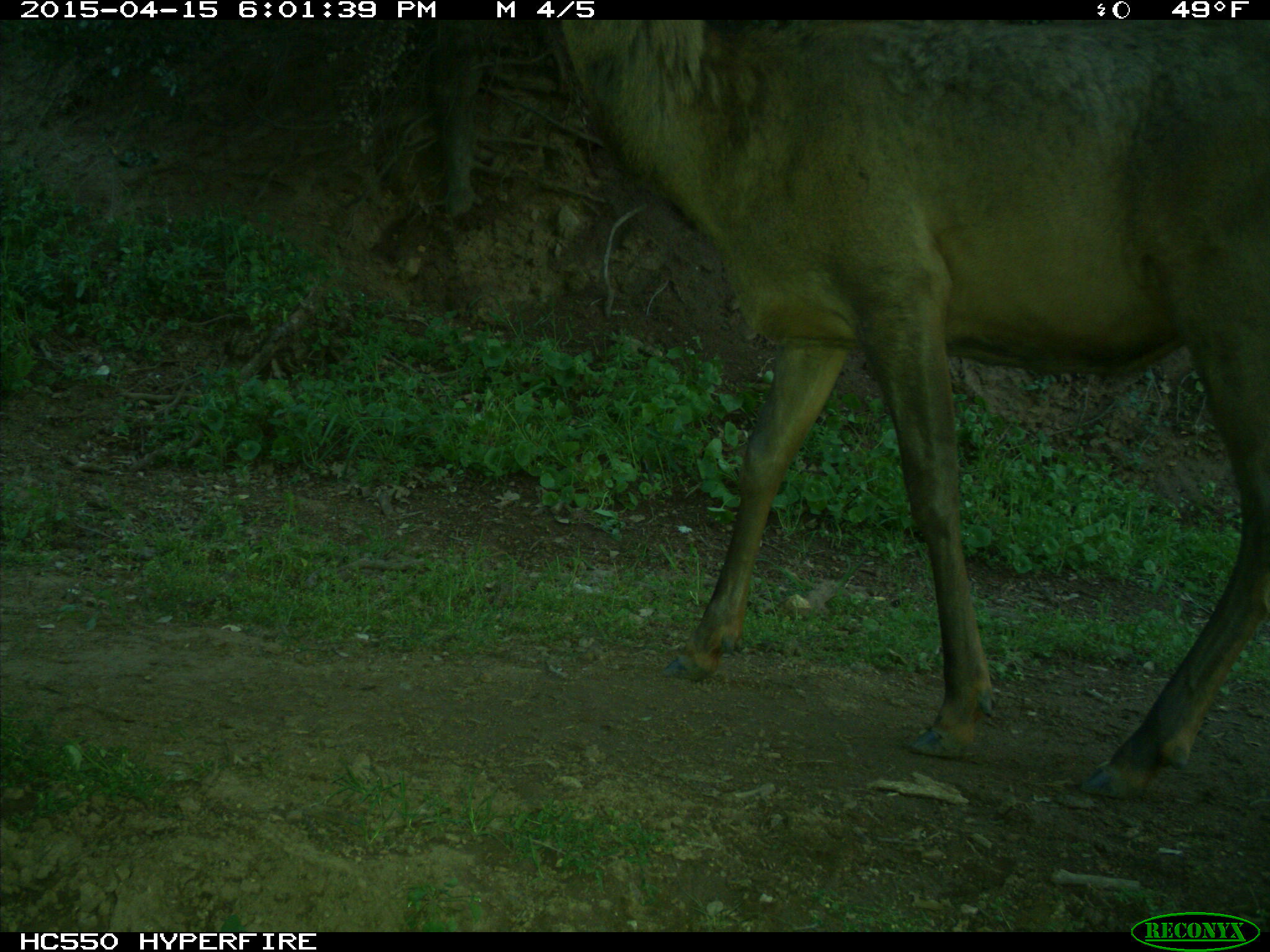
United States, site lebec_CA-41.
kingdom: Animalia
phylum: Chordata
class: Mammalia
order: Artiodactyla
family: Cervidae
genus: Cervus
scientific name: Cervus canadensis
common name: elk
Cervus canadensis (elk).